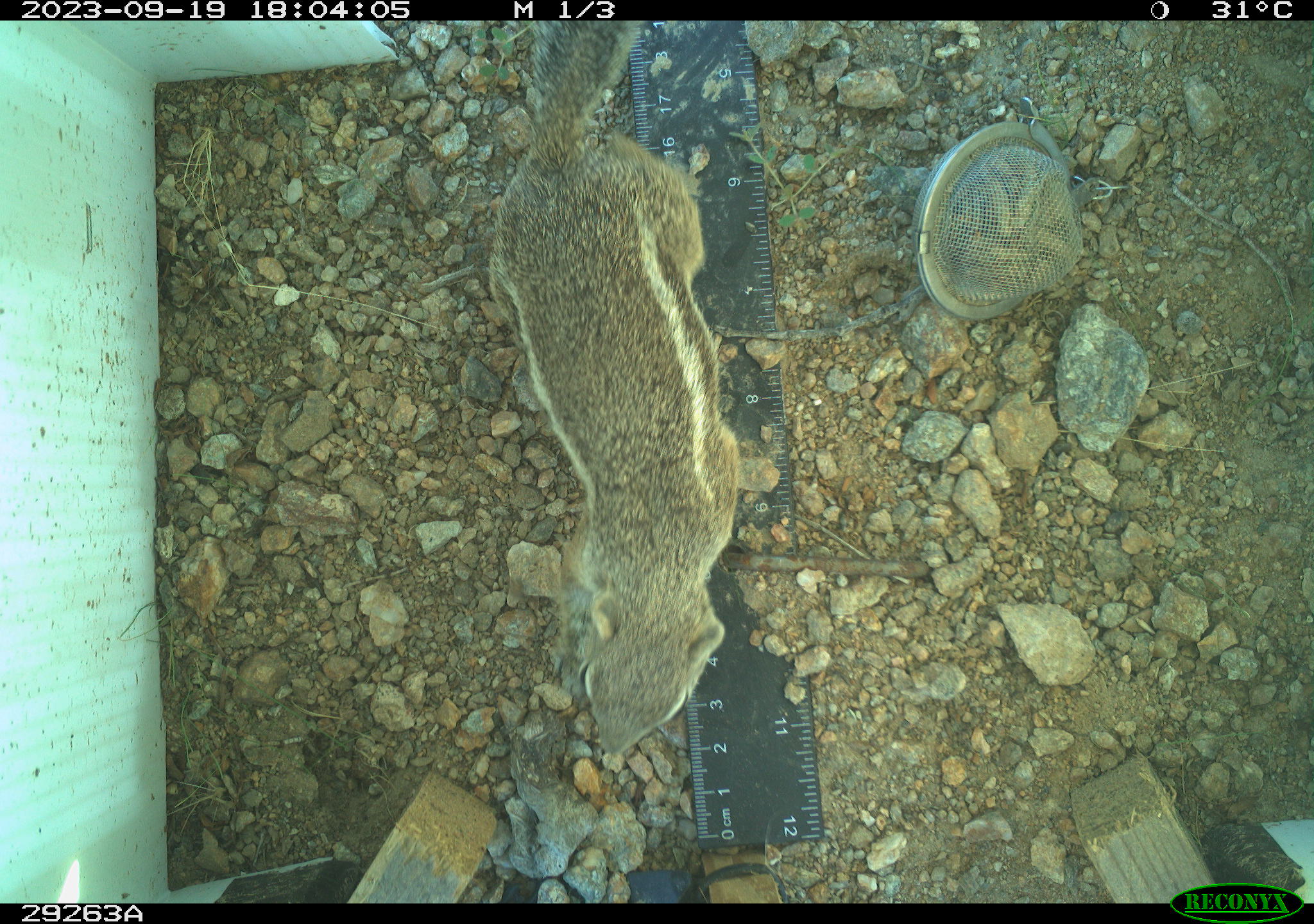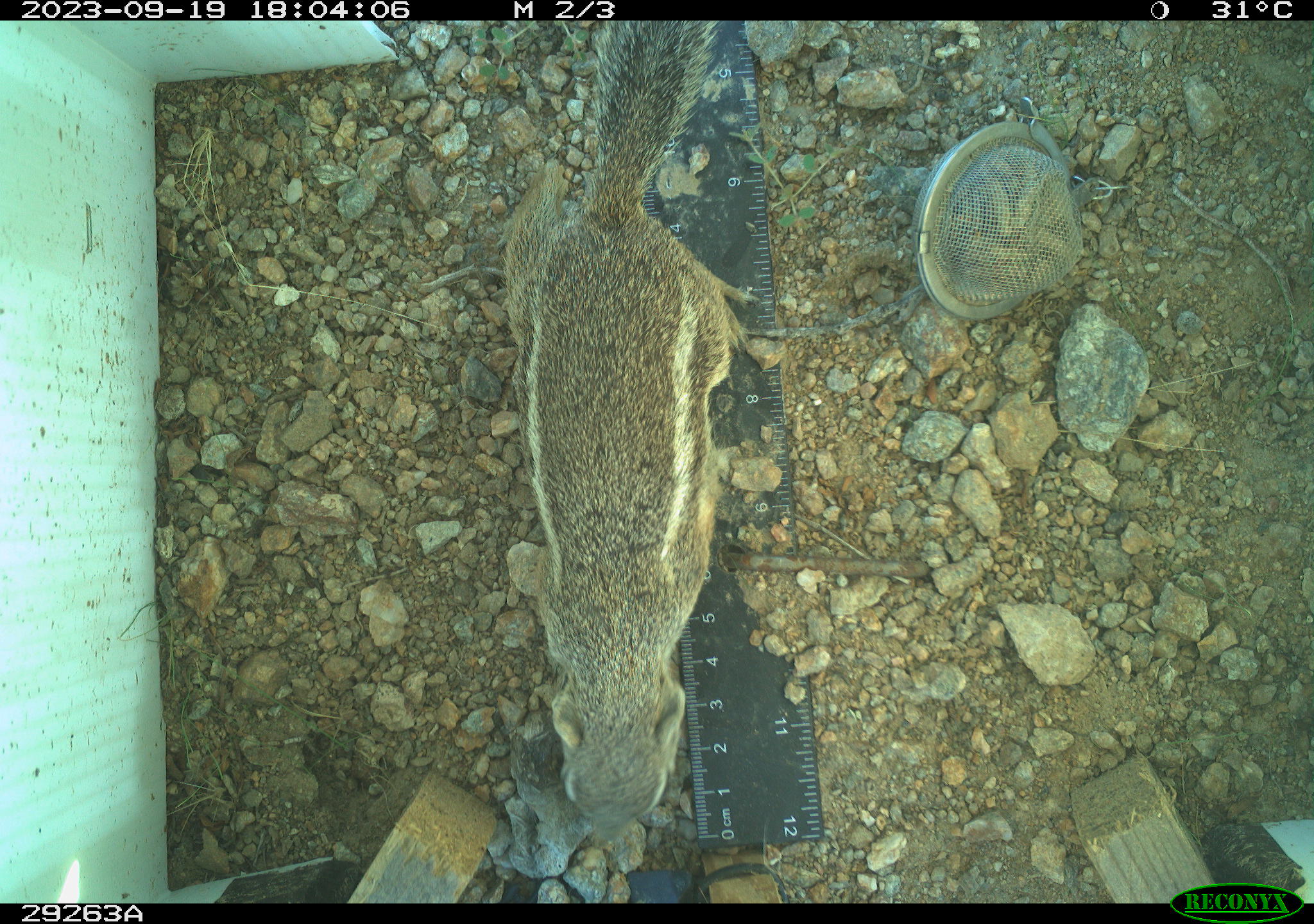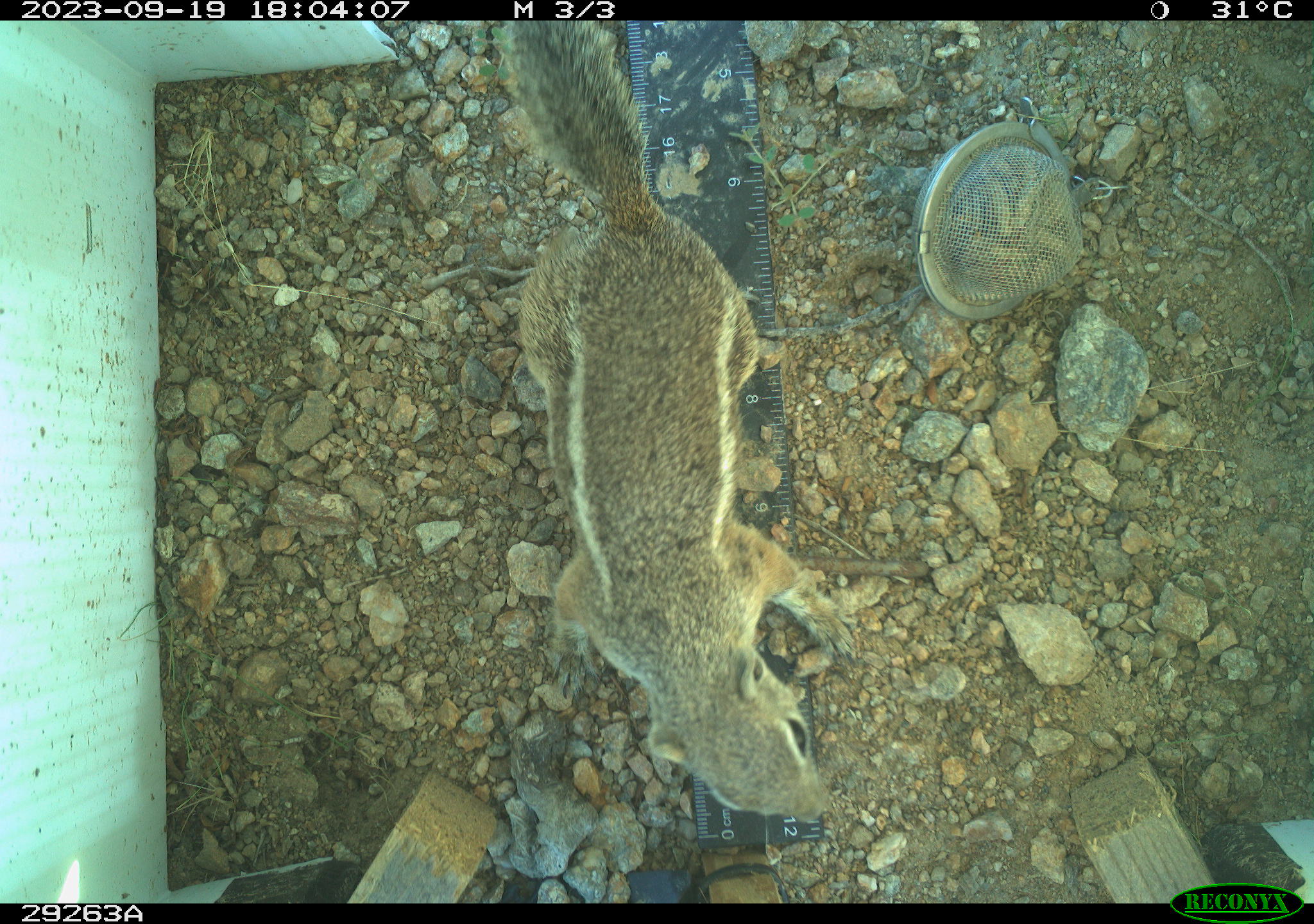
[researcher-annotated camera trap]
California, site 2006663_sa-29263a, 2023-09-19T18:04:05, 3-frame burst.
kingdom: Animalia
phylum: Chordata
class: Mammalia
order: Rodentia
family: Sciuridae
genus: Ammospermophilus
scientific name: Ammospermophilus leucurus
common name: white-tailed antelope squirrel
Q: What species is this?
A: White-tailed antelope squirrel (Ammospermophilus leucurus).